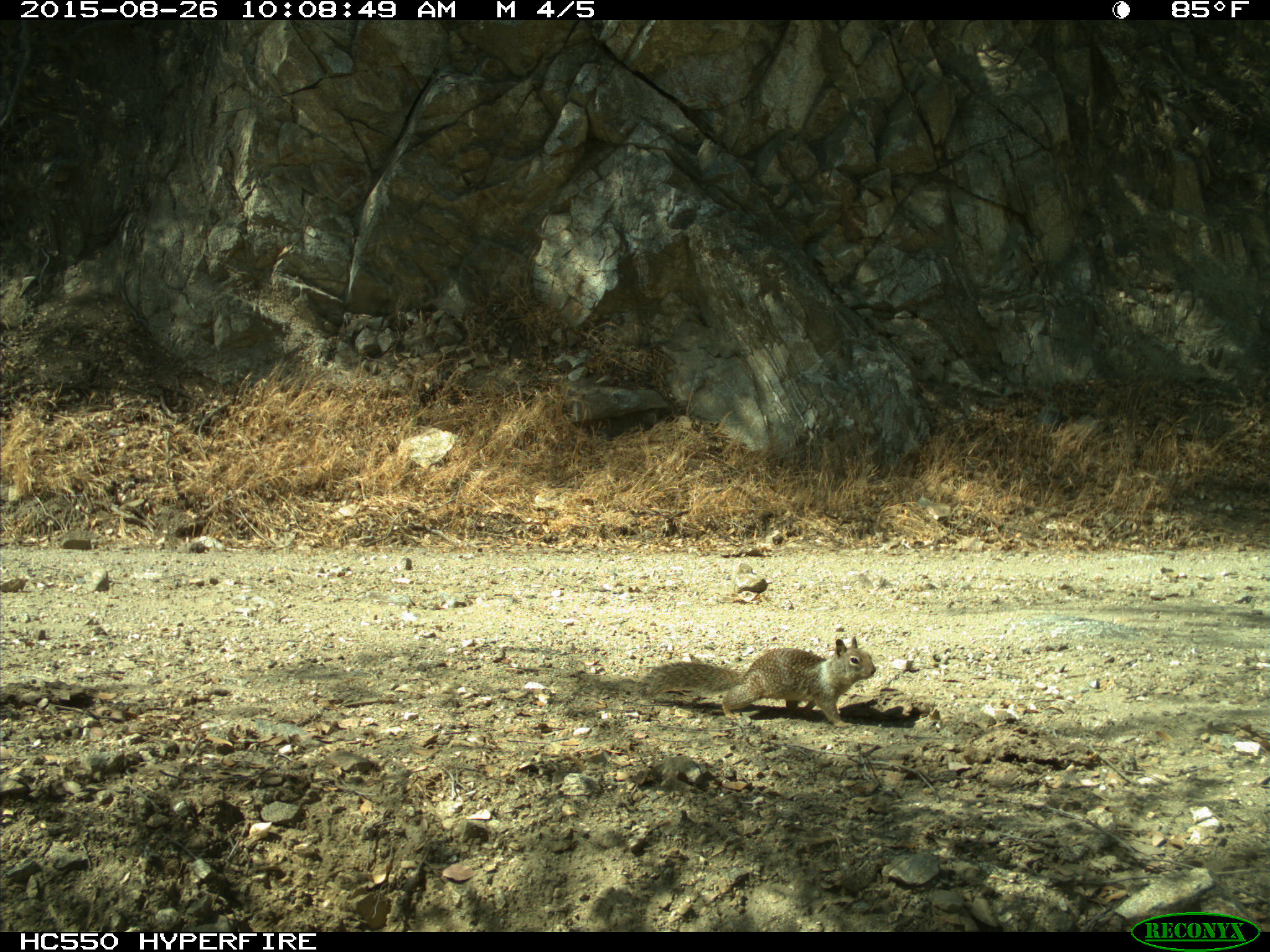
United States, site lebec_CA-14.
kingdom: Animalia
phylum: Chordata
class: Mammalia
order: Rodentia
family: Sciuridae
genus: Otospermophilus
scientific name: Otospermophilus beecheyi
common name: california ground squirrel